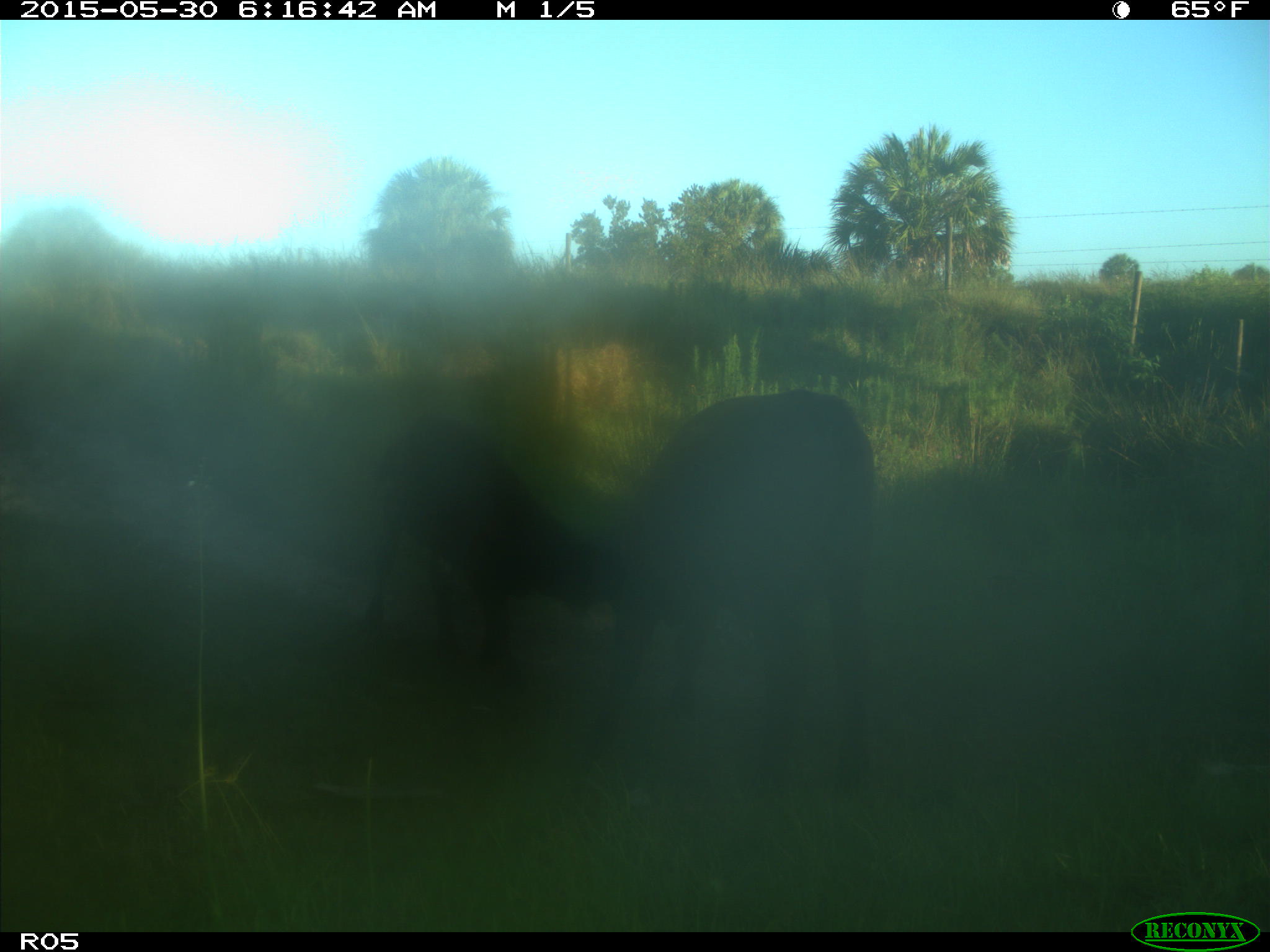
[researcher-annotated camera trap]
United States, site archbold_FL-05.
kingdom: Animalia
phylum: Chordata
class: Mammalia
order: Artiodactyla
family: Bovidae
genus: Bos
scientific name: Bos taurus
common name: domestic cow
Bos taurus (domestic cow).